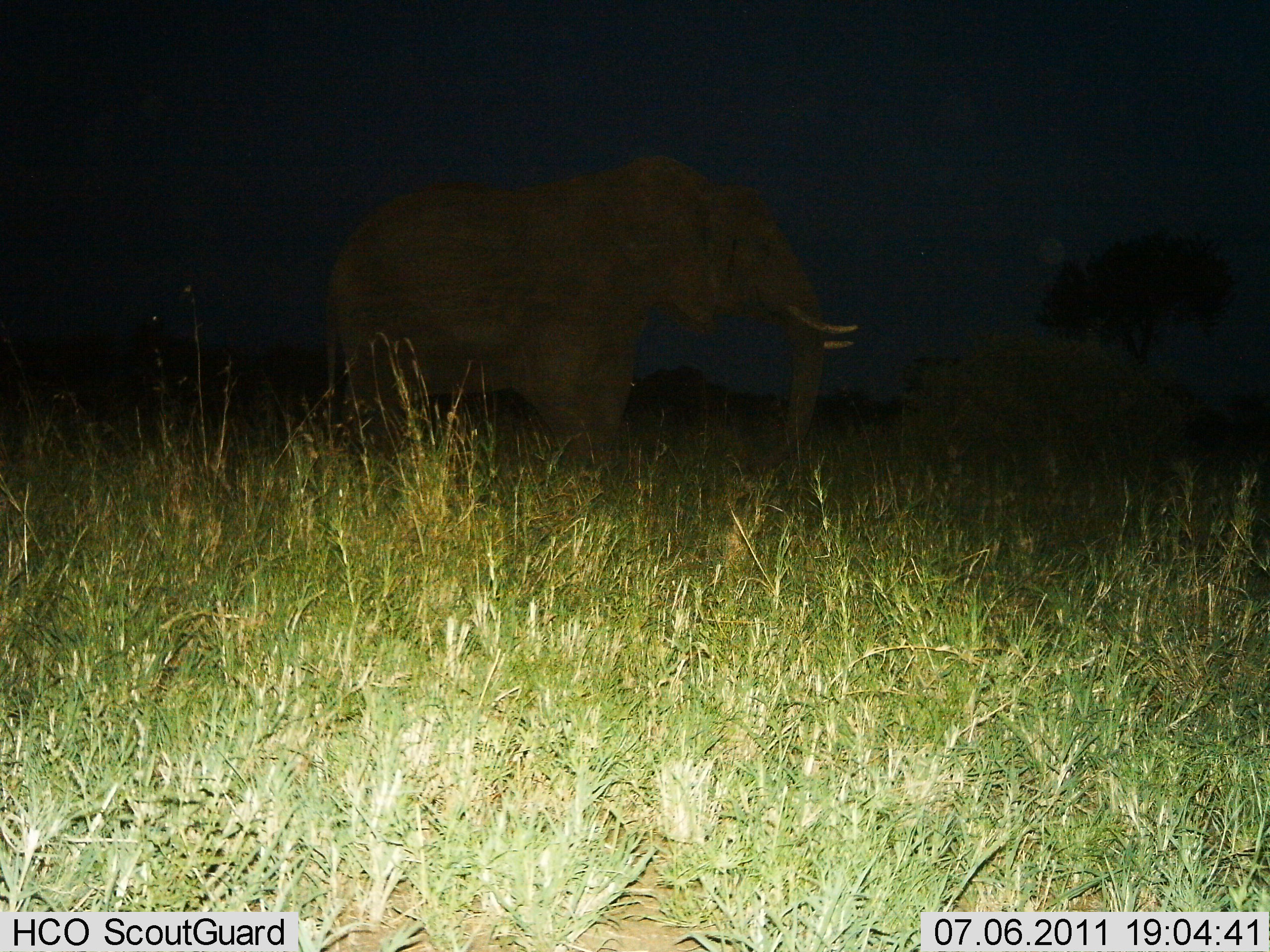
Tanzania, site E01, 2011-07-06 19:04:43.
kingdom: Animalia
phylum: Chordata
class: Mammalia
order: Proboscidea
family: Elephantidae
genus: Loxodonta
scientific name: Loxodonta africana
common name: african bush elephant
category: elephant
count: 1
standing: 75%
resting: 8%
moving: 25%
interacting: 0%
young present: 0%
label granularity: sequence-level